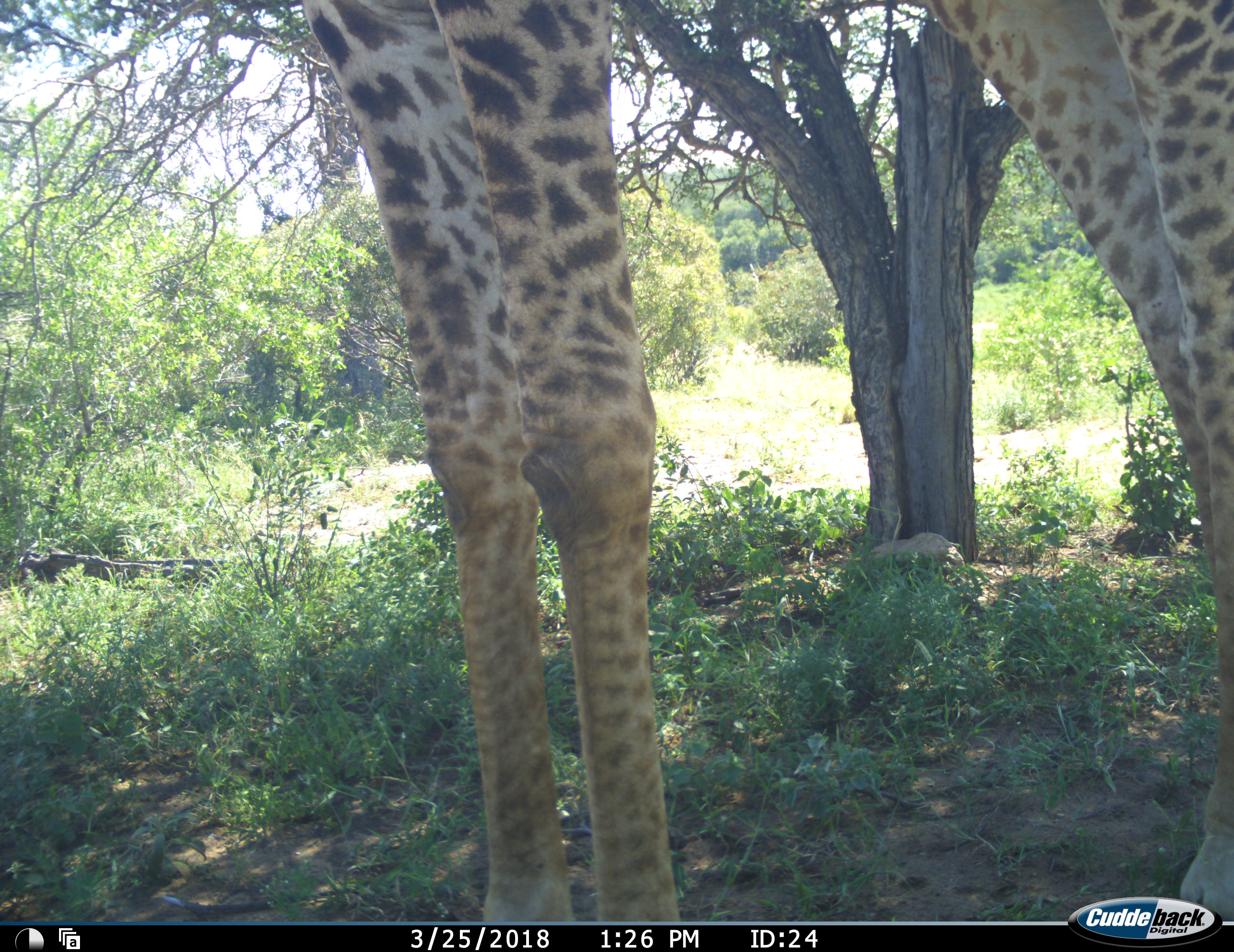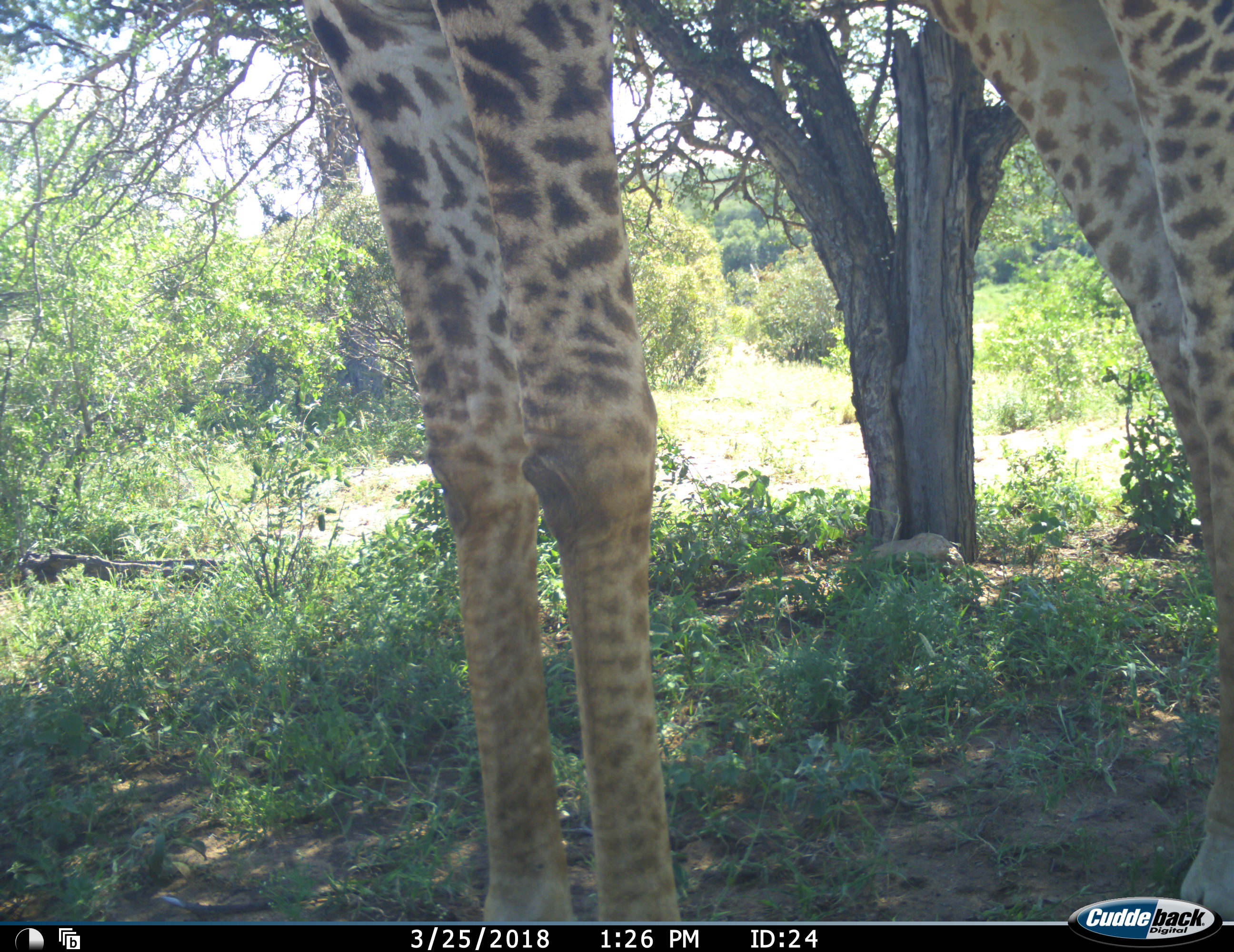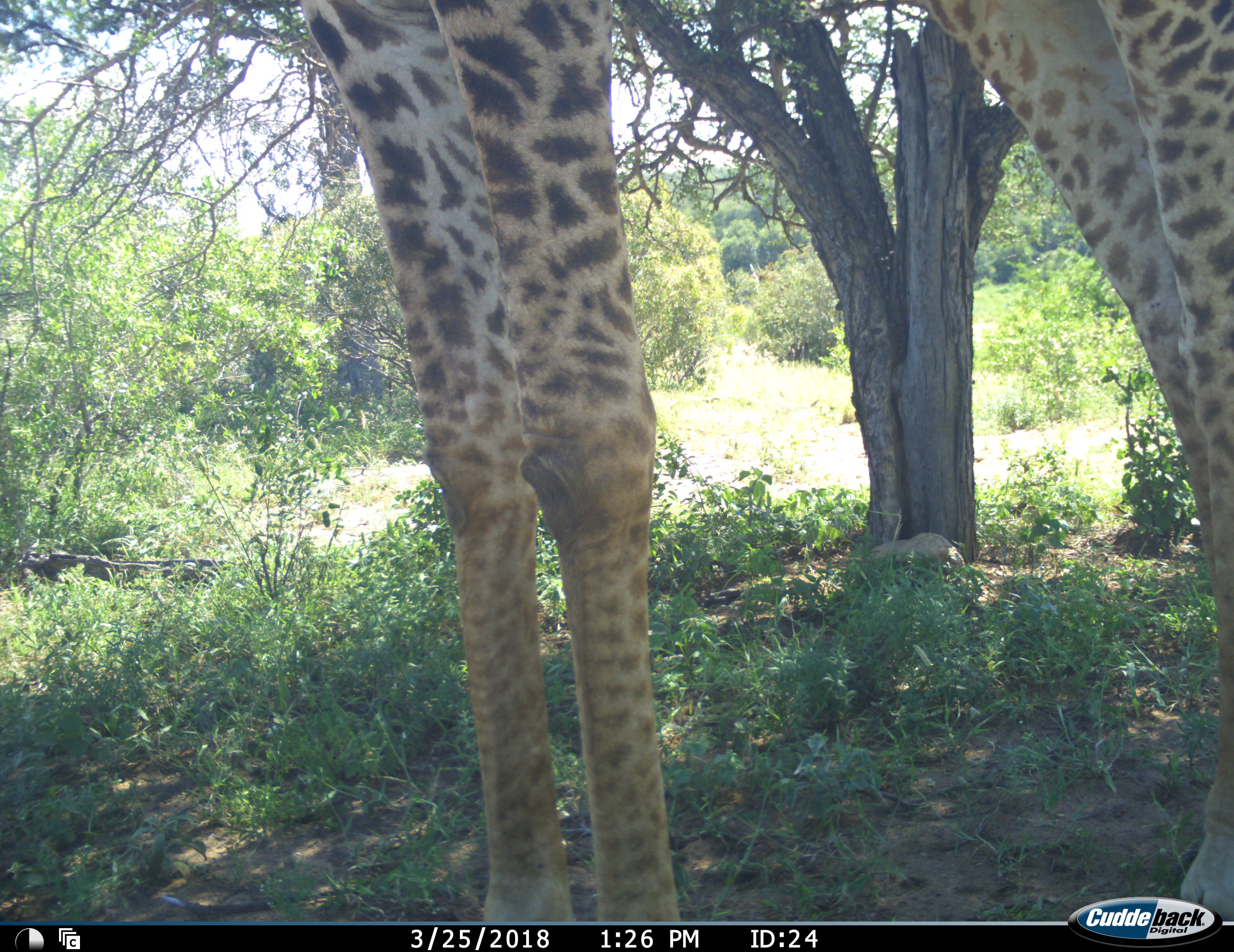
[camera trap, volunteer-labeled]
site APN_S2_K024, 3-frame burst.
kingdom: Animalia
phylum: Chordata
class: Mammalia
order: Artiodactyla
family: Giraffidae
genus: Giraffa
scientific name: Giraffa camelopardalis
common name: giraffe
Giraffe (Giraffa camelopardalis), count 1. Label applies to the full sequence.